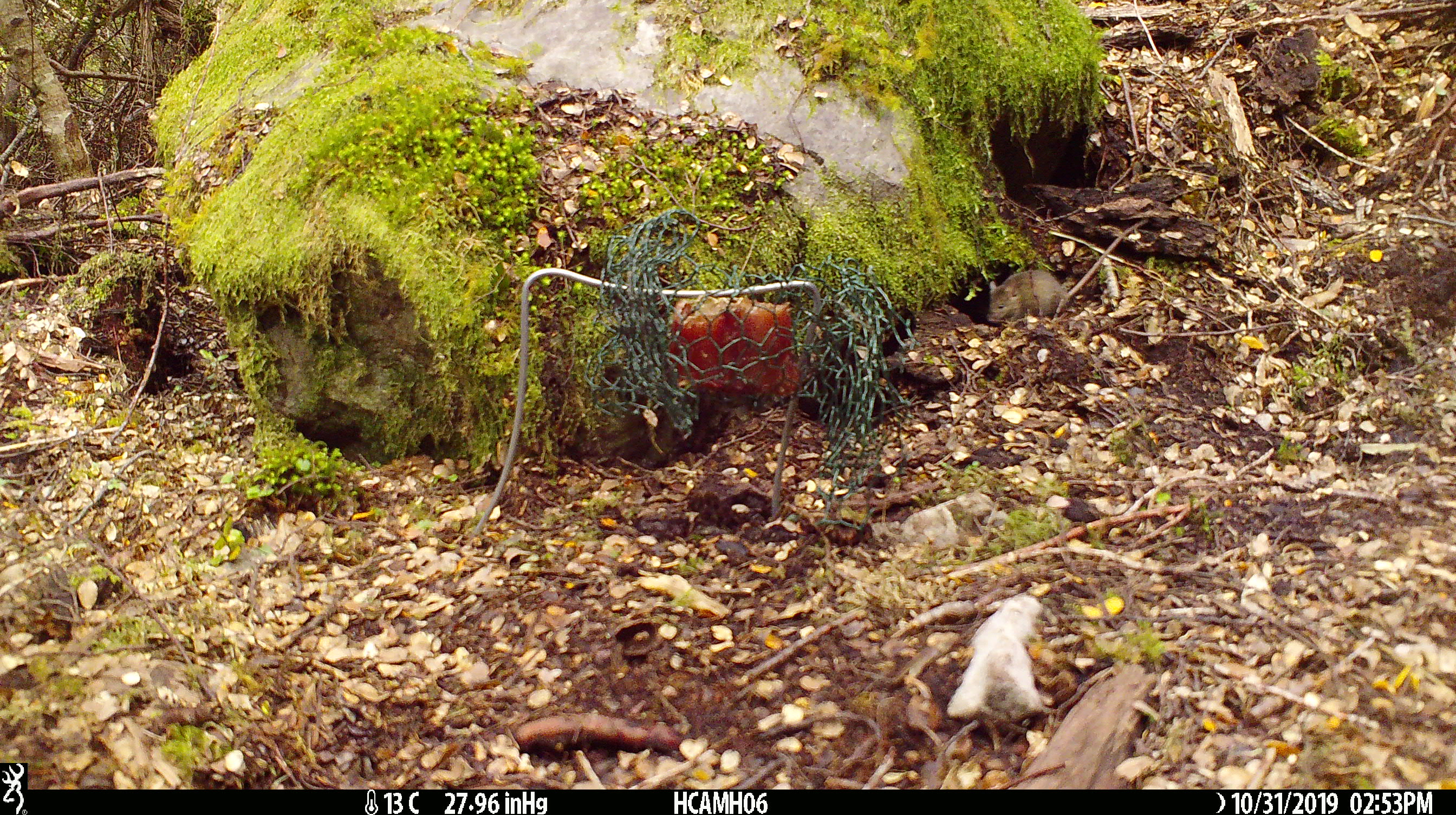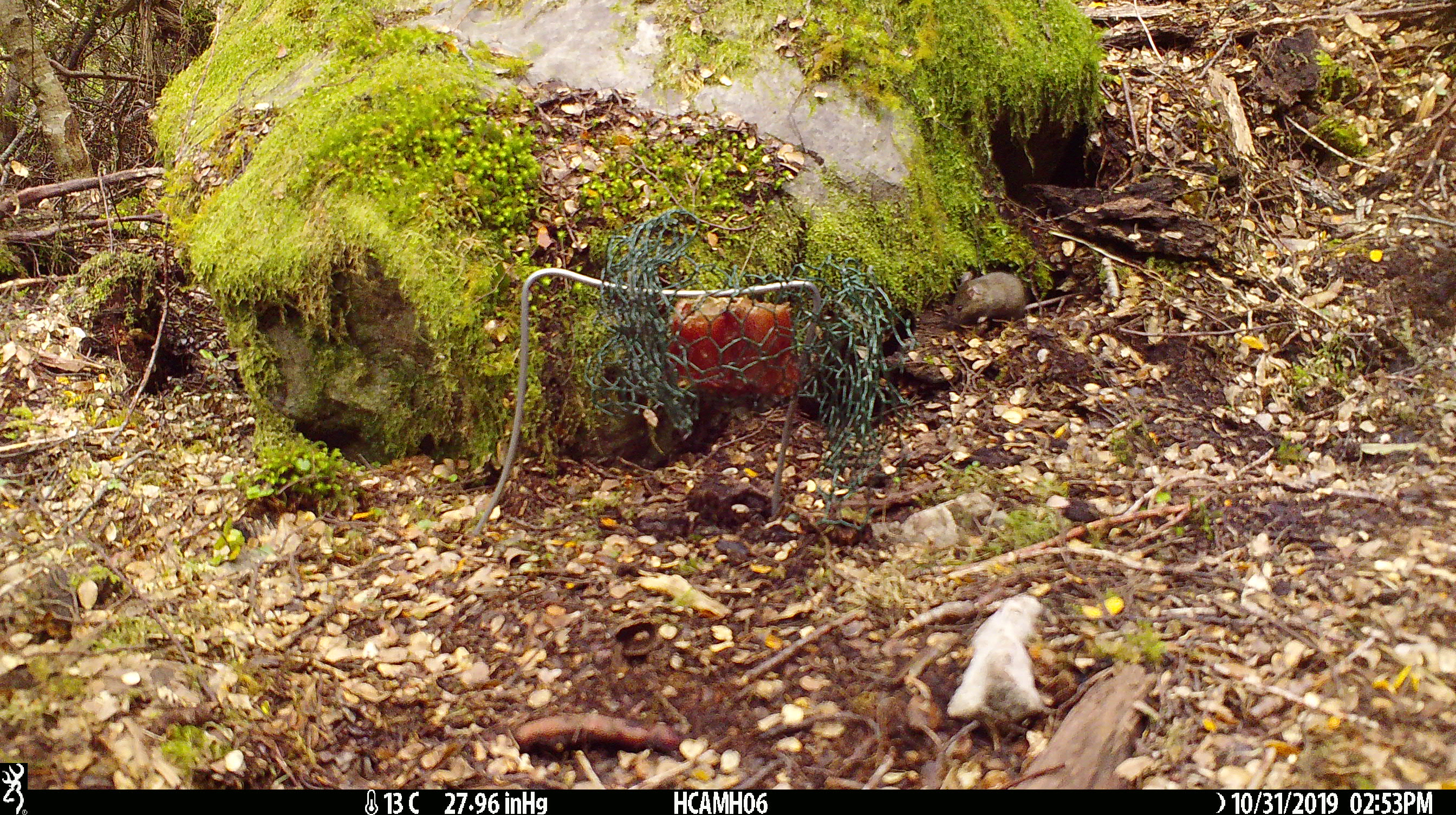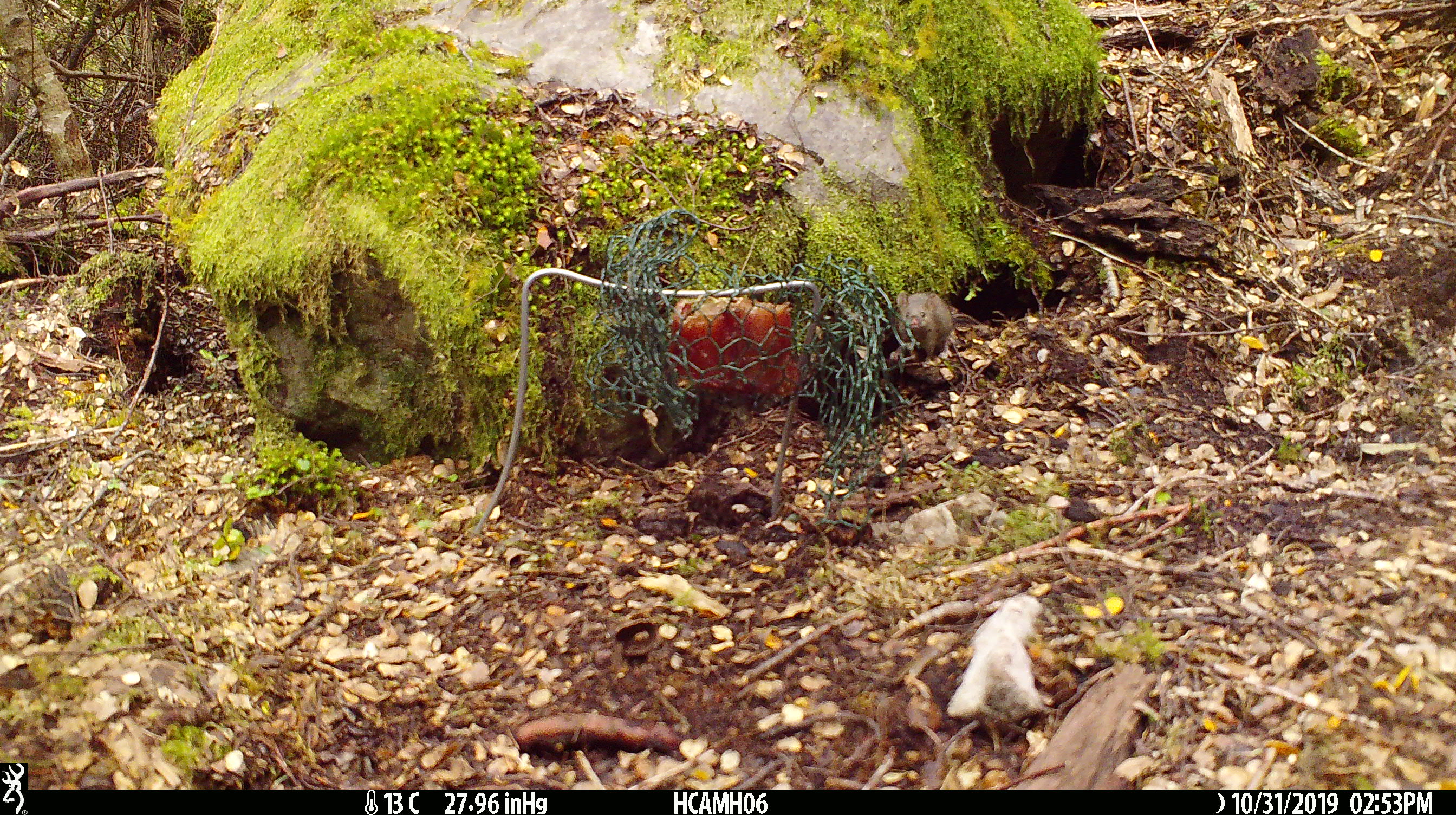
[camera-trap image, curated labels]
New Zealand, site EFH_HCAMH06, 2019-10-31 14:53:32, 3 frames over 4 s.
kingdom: Animalia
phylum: Chordata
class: Mammalia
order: Rodentia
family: Muridae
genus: Mus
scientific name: Mus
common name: mouse